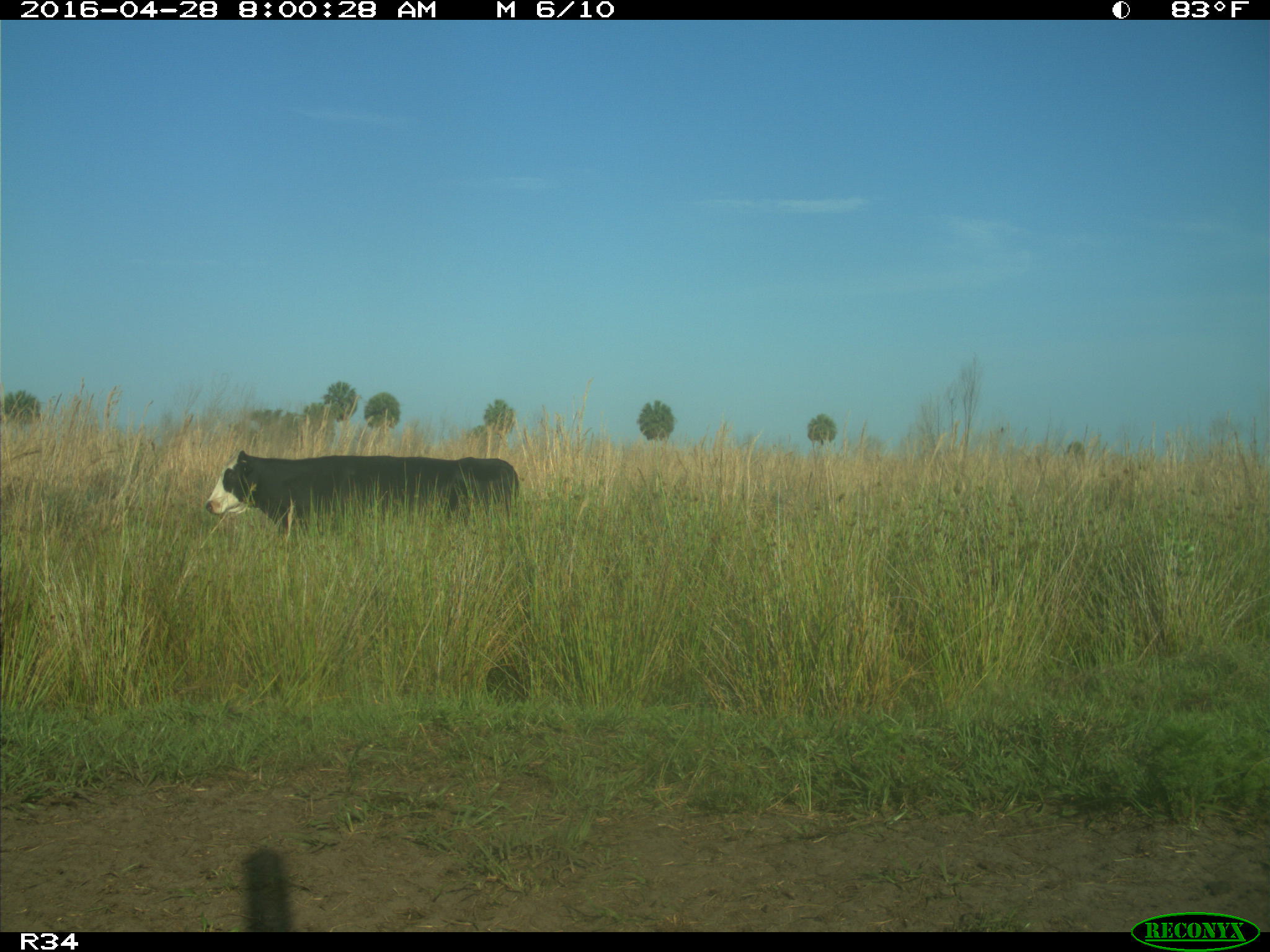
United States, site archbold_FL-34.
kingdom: Animalia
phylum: Chordata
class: Mammalia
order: Artiodactyla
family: Bovidae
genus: Bos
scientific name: Bos taurus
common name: domestic cow